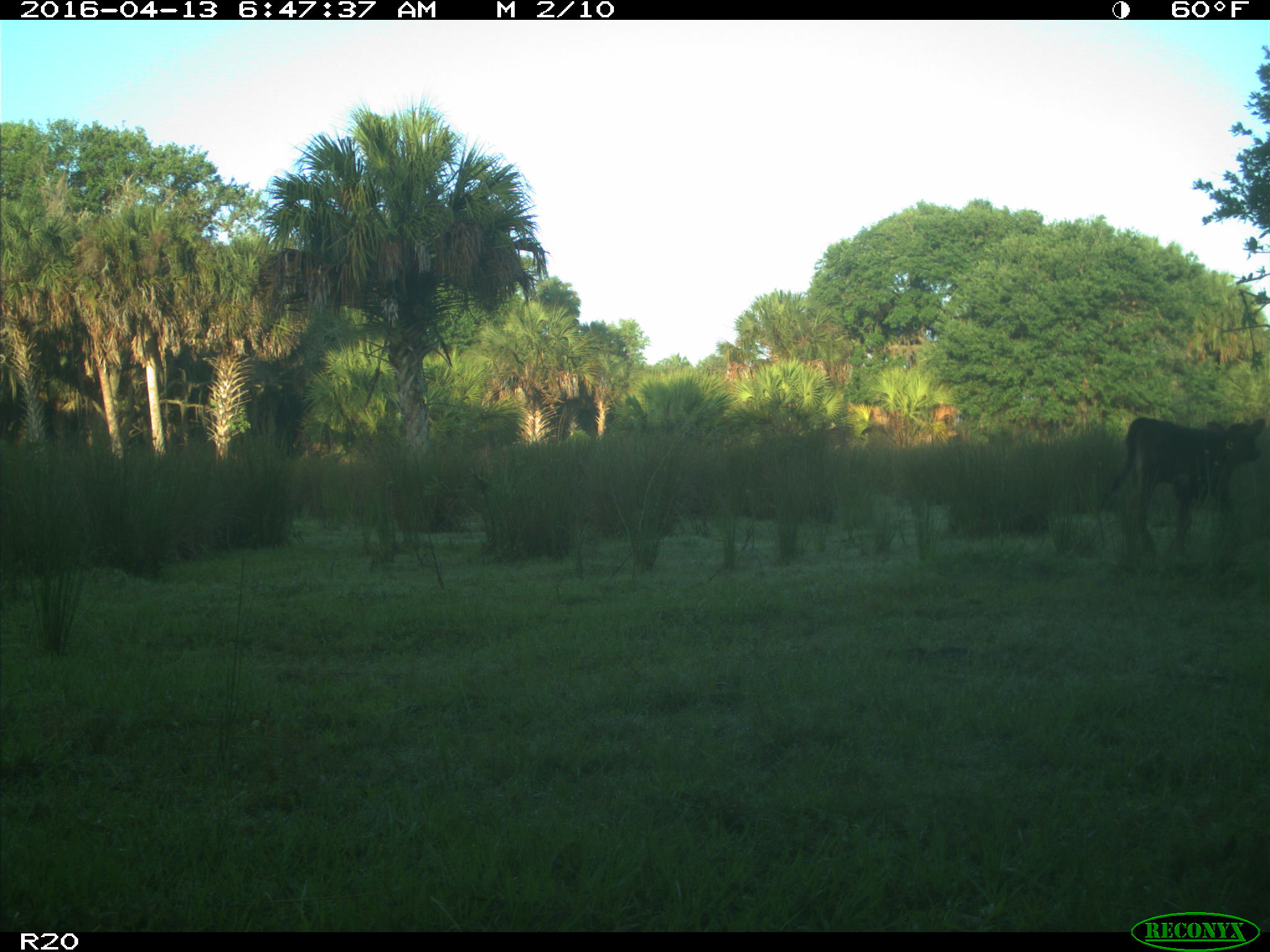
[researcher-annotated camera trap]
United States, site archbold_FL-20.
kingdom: Animalia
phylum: Chordata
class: Mammalia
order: Artiodactyla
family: Bovidae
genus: Bos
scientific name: Bos taurus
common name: domestic cow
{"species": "Bos taurus (domestic cow)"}